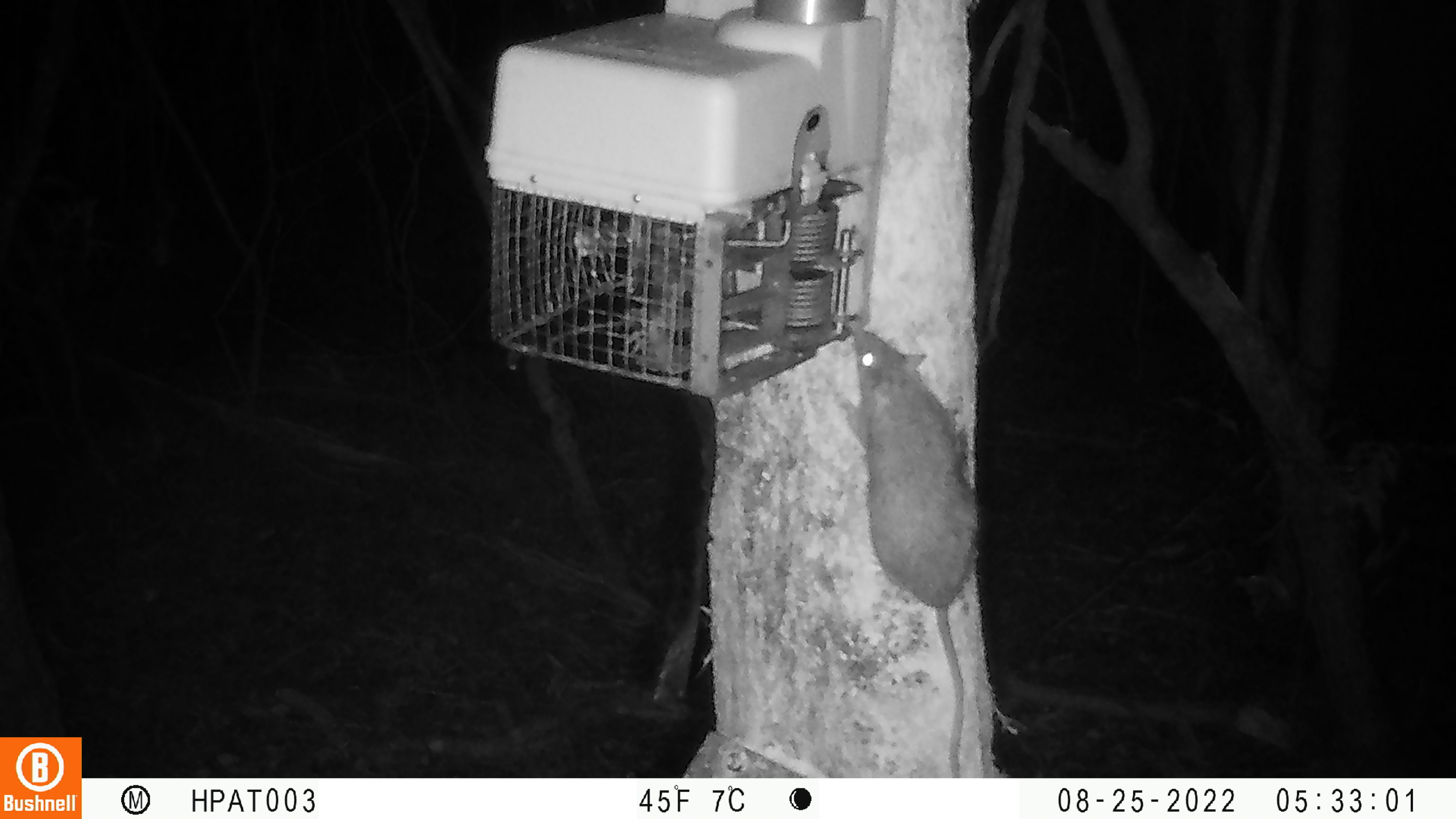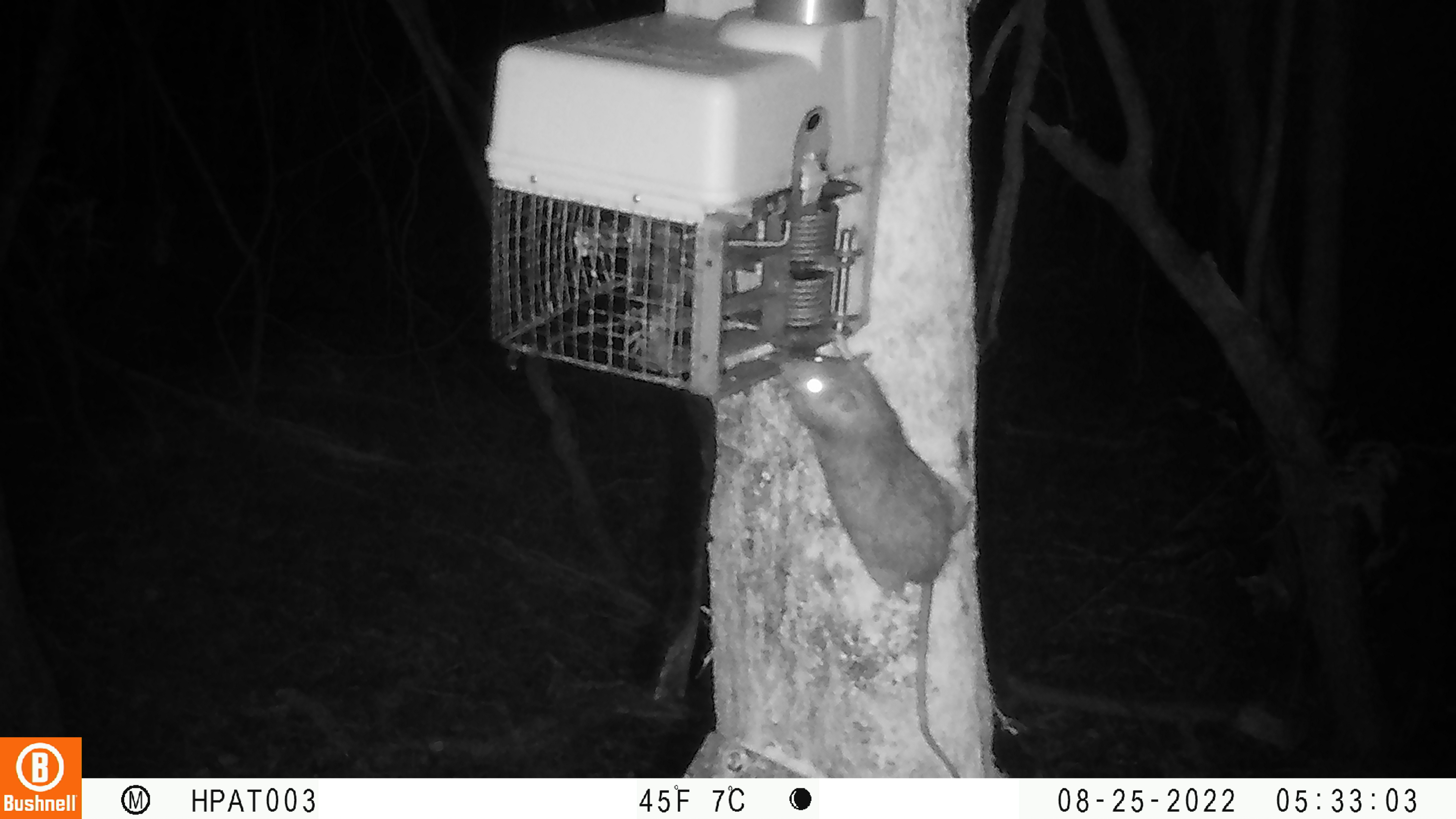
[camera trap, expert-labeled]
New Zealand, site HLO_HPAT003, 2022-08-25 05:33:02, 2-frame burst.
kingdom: Animalia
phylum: Chordata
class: Mammalia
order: Rodentia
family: Muridae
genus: Rattus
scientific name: Rattus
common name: rat